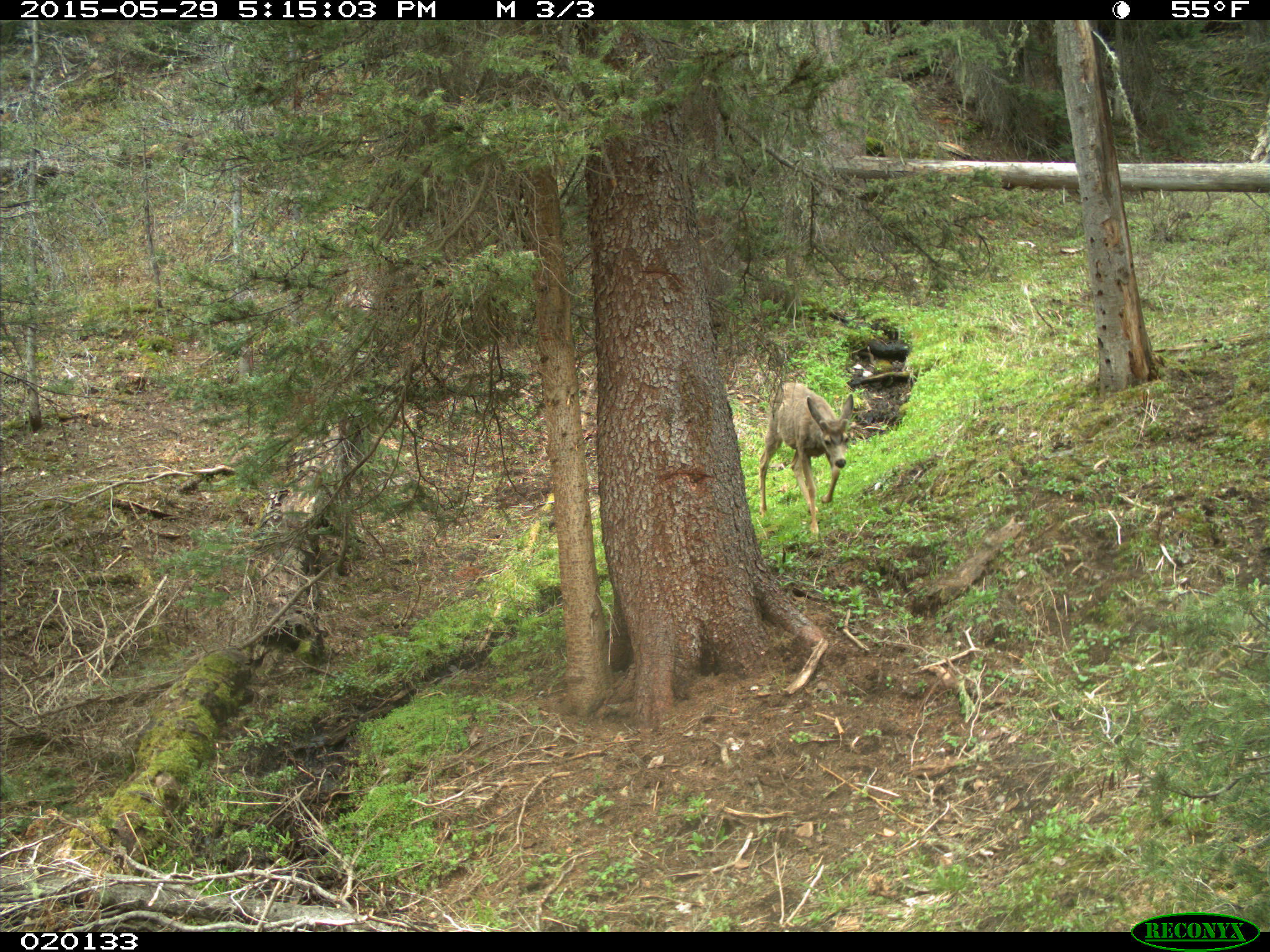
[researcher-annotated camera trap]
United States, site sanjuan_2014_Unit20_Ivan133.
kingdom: Animalia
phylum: Chordata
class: Mammalia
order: Artiodactyla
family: Cervidae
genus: Odocoileus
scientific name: Odocoileus hemionus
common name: mule deer